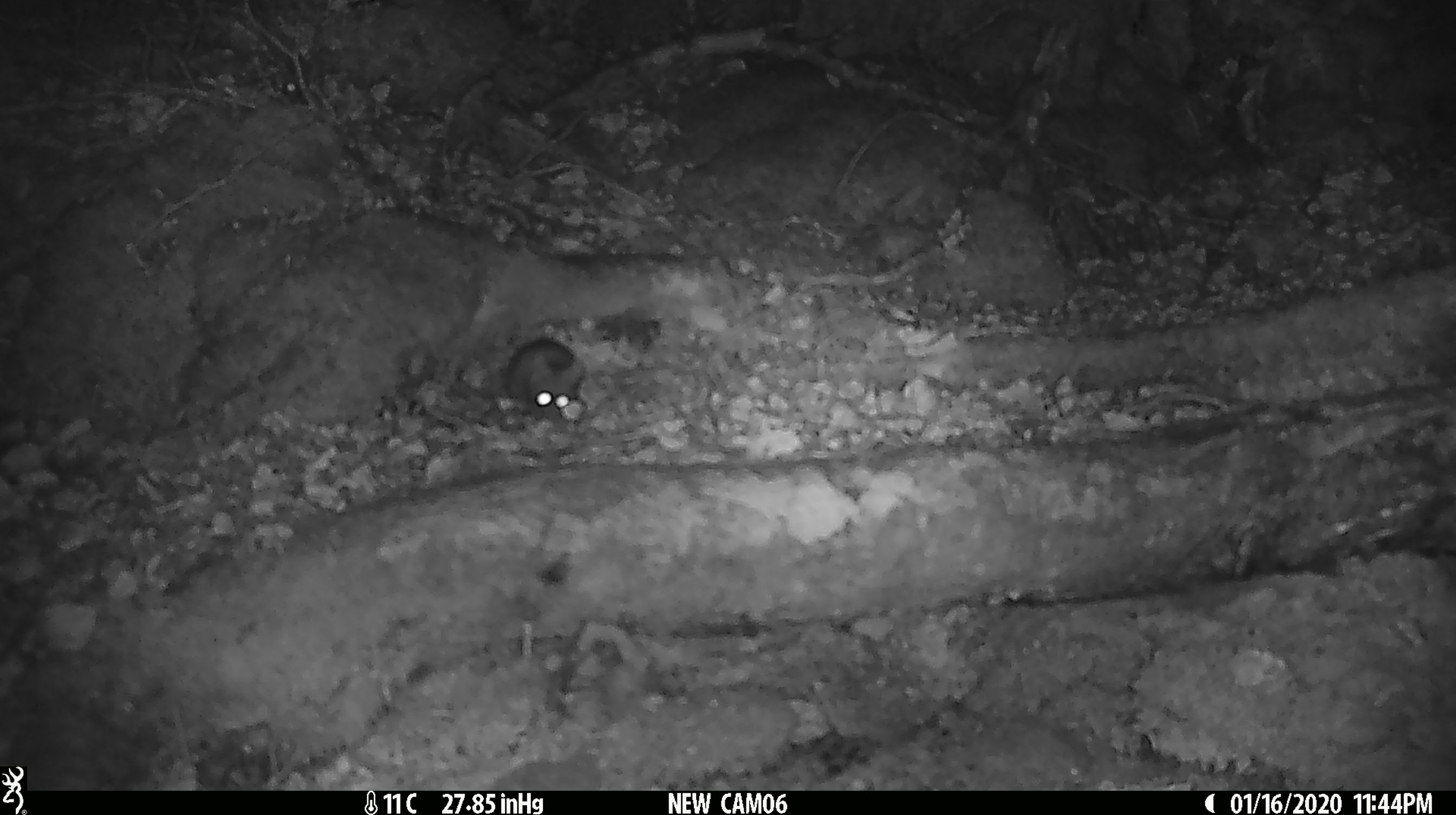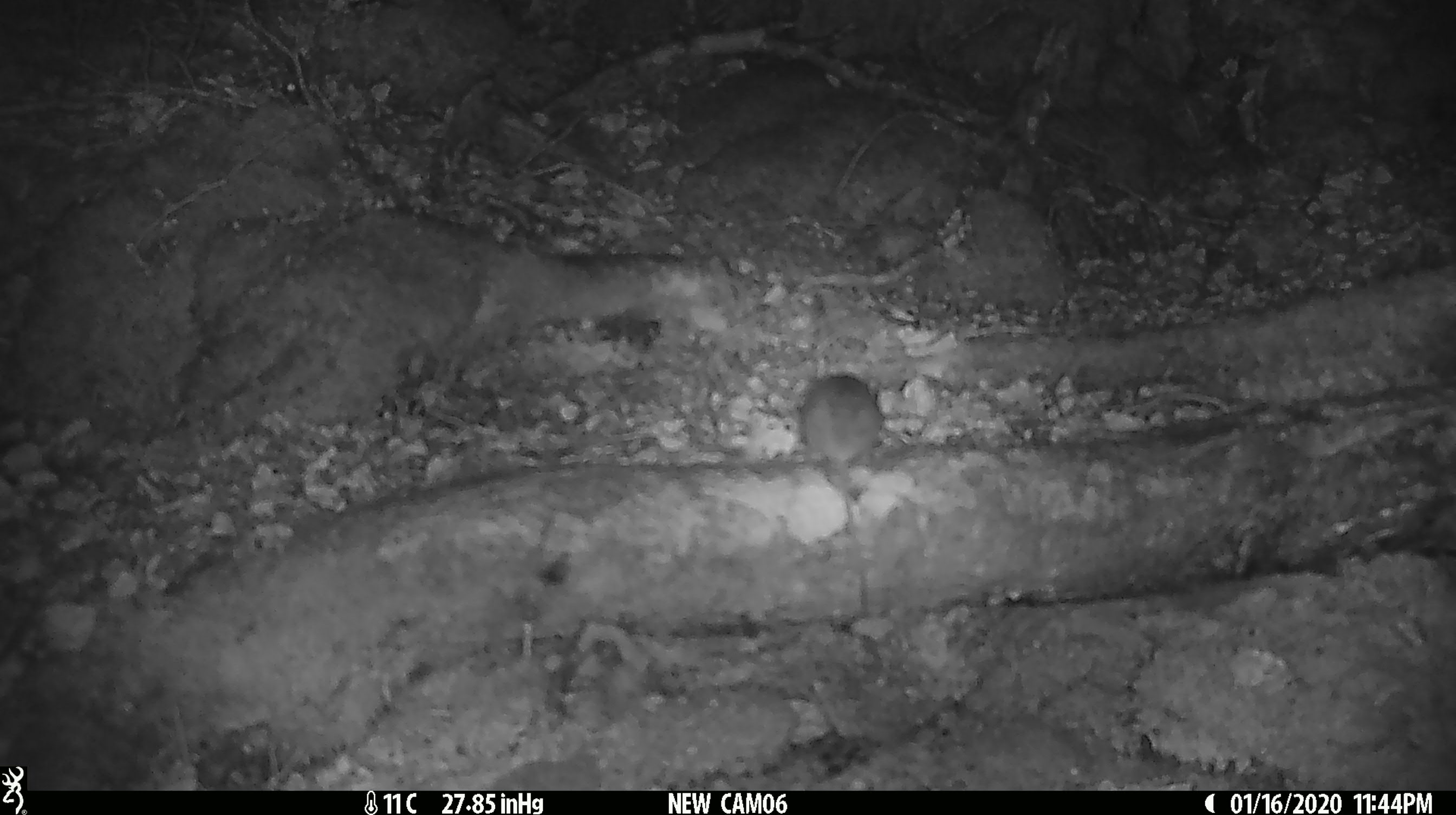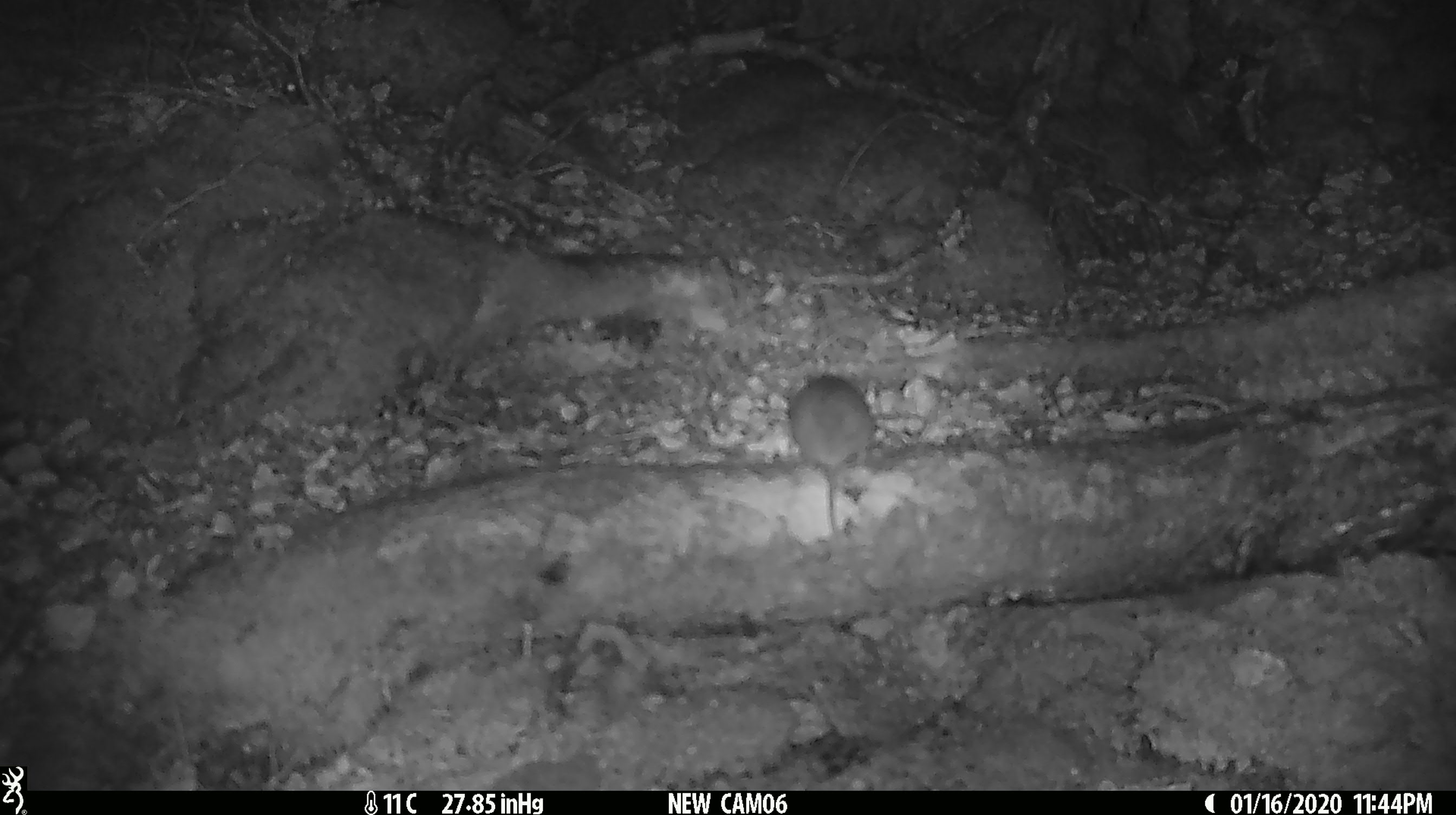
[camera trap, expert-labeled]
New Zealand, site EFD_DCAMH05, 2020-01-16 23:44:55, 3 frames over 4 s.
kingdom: Animalia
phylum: Chordata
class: Mammalia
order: Rodentia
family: Muridae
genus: Mus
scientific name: Mus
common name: mouse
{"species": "mouse (Mus)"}